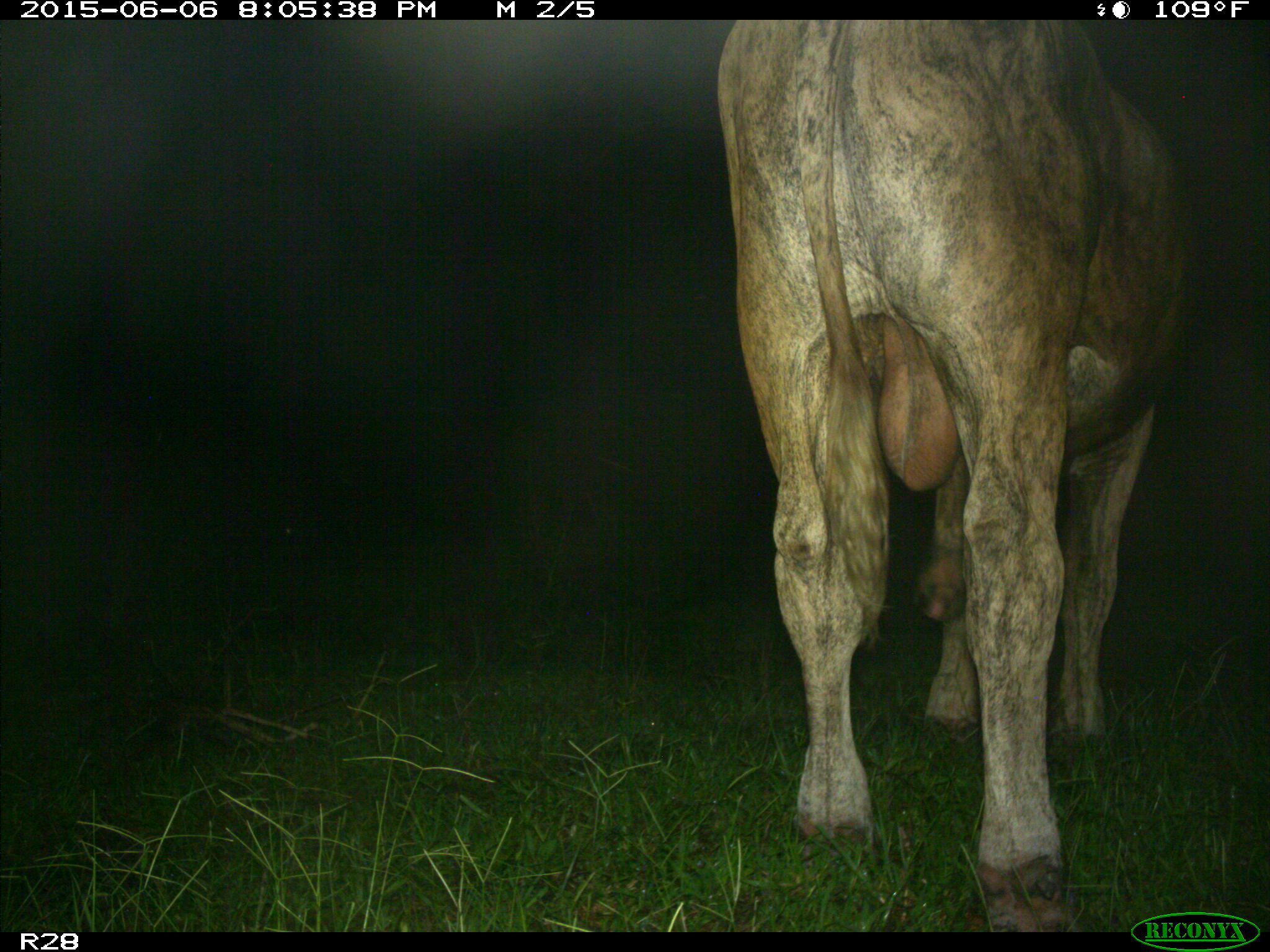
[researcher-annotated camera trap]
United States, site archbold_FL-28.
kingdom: Animalia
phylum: Chordata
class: Mammalia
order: Artiodactyla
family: Bovidae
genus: Bos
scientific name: Bos taurus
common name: domestic cow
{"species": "Bos taurus (domestic cow)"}